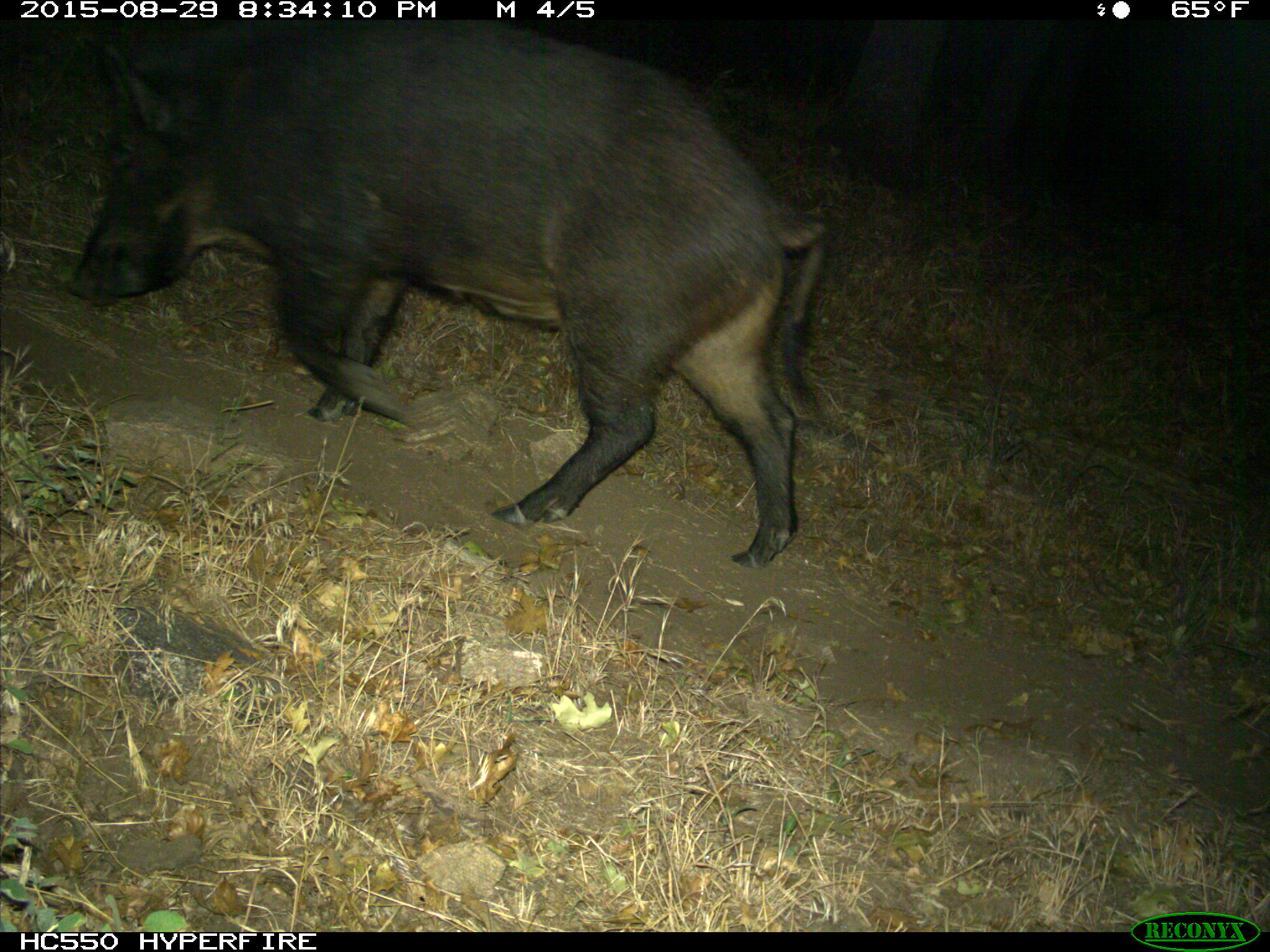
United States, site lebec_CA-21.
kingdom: Animalia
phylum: Chordata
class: Mammalia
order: Artiodactyla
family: Suidae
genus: Sus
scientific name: Sus scrofa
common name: wild boar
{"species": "Sus scrofa (wild boar)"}